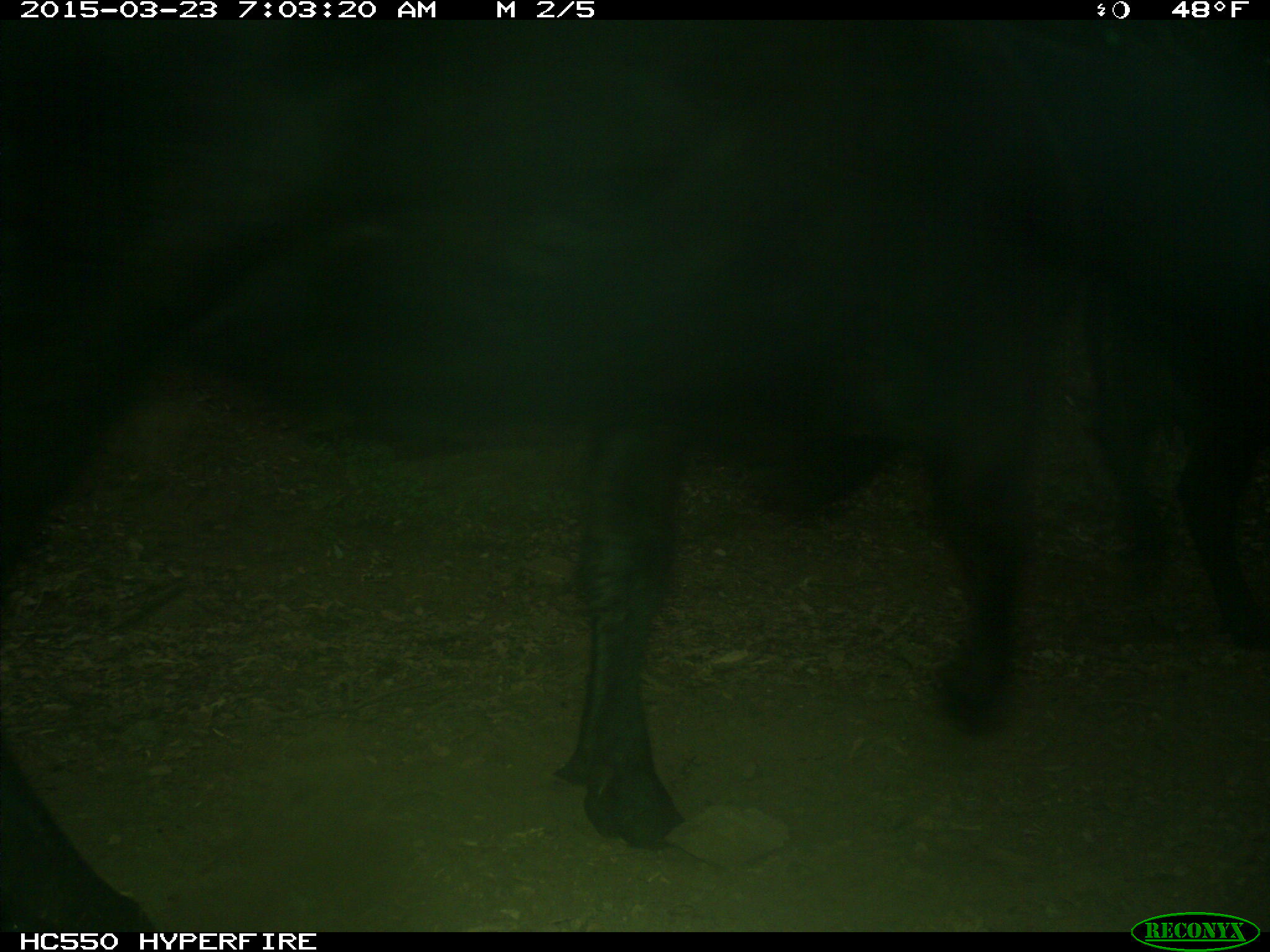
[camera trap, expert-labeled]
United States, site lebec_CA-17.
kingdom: Animalia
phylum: Chordata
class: Mammalia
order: Artiodactyla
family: Bovidae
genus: Bos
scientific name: Bos taurus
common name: domestic cow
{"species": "Bos taurus (domestic cow)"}